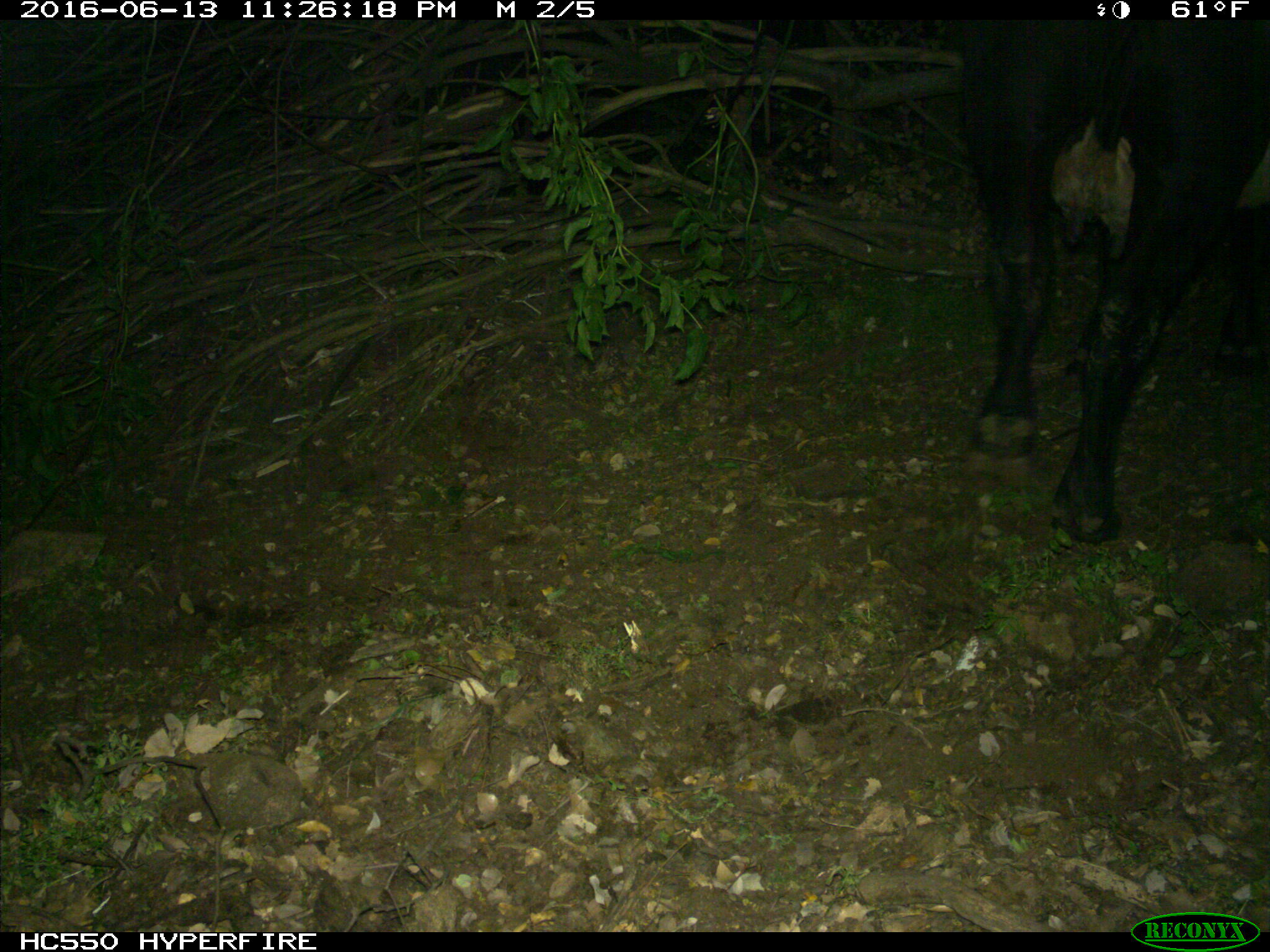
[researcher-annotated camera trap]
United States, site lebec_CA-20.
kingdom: Animalia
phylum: Chordata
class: Mammalia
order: Artiodactyla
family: Bovidae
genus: Bos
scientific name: Bos taurus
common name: domestic cow